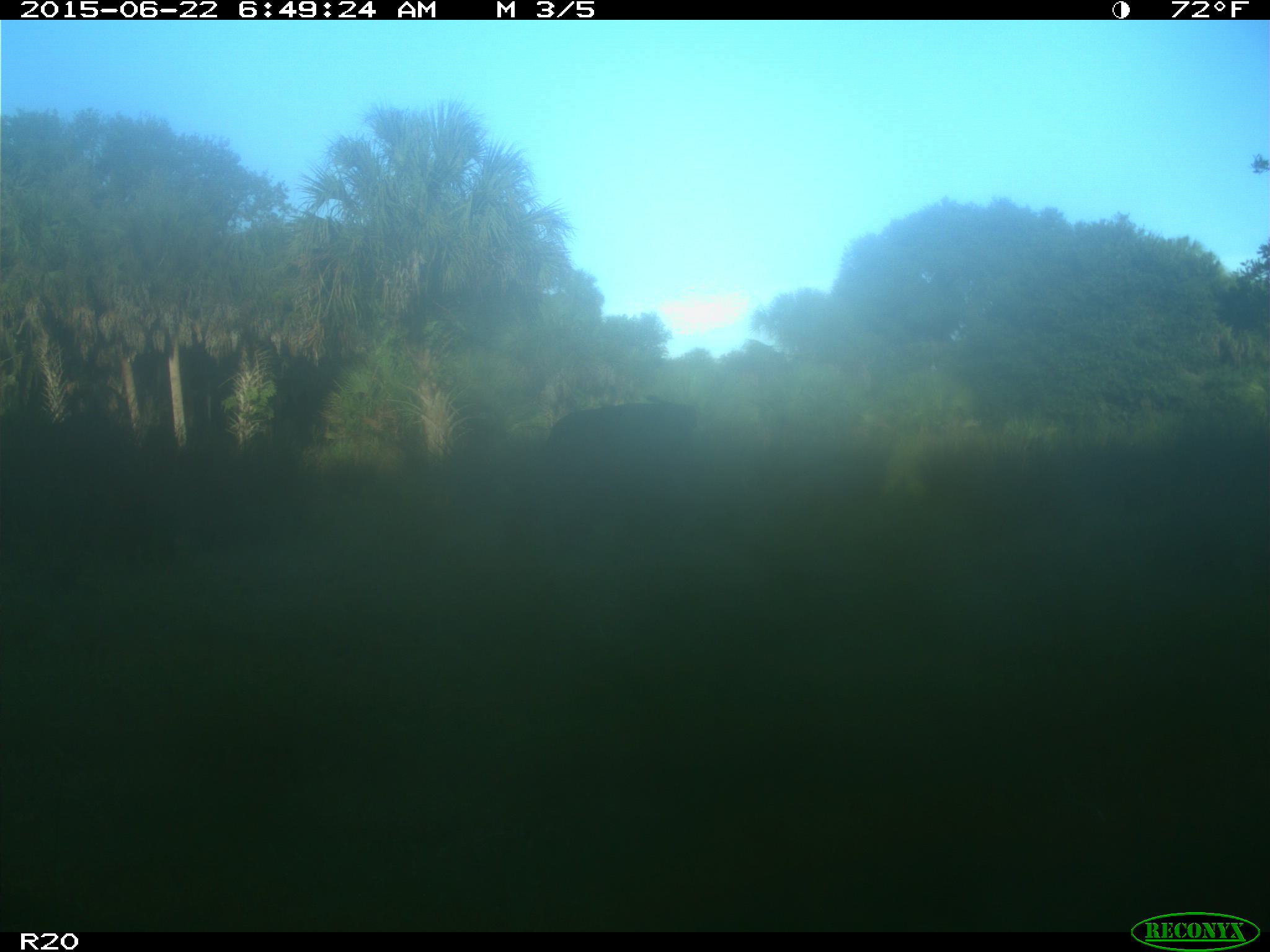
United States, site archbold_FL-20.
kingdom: Animalia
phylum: Chordata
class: Mammalia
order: Artiodactyla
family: Bovidae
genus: Bos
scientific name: Bos taurus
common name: domestic cow